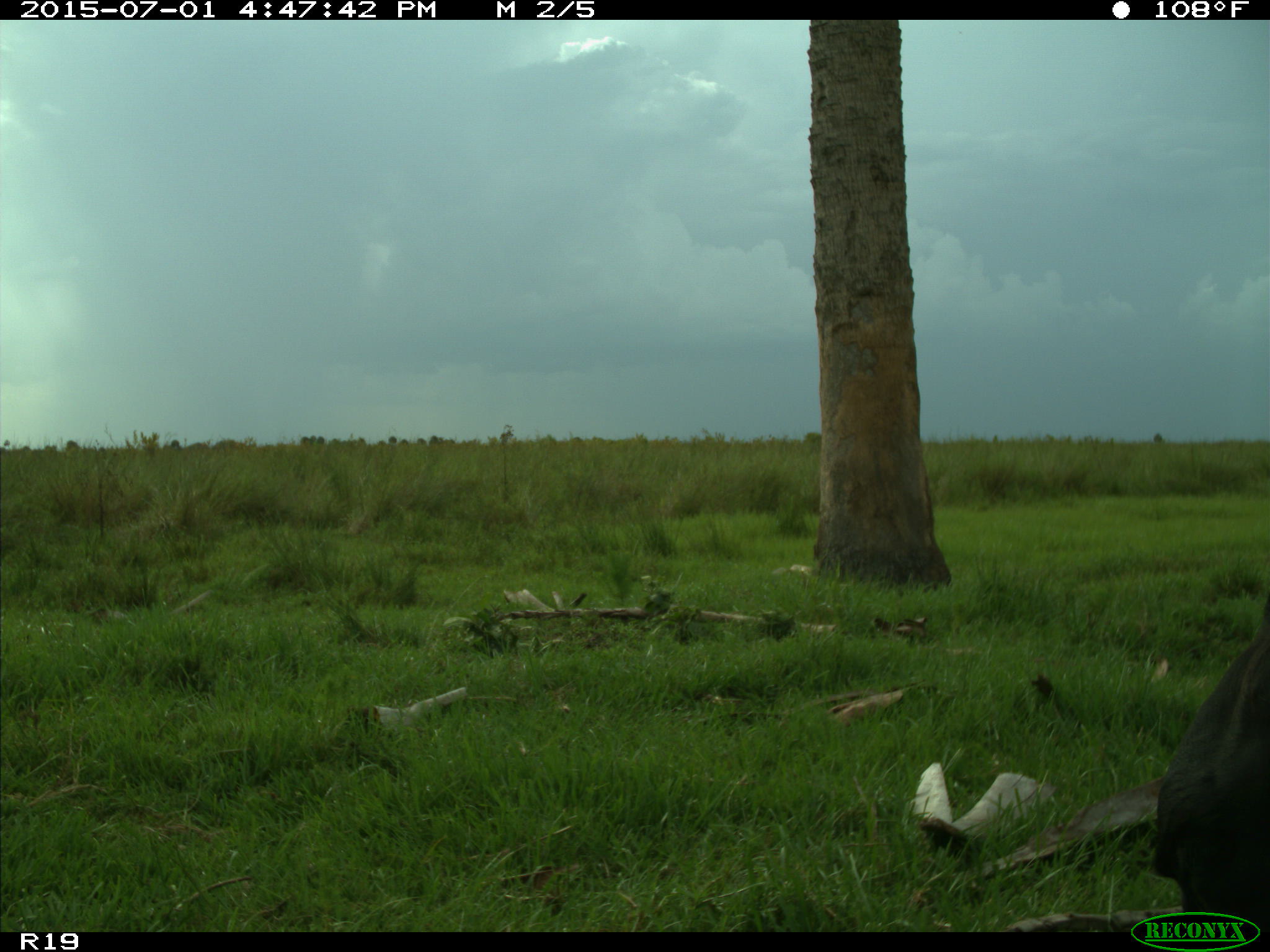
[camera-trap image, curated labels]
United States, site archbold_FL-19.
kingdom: Animalia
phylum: Chordata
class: Mammalia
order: Artiodactyla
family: Bovidae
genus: Bos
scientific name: Bos taurus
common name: domestic cow